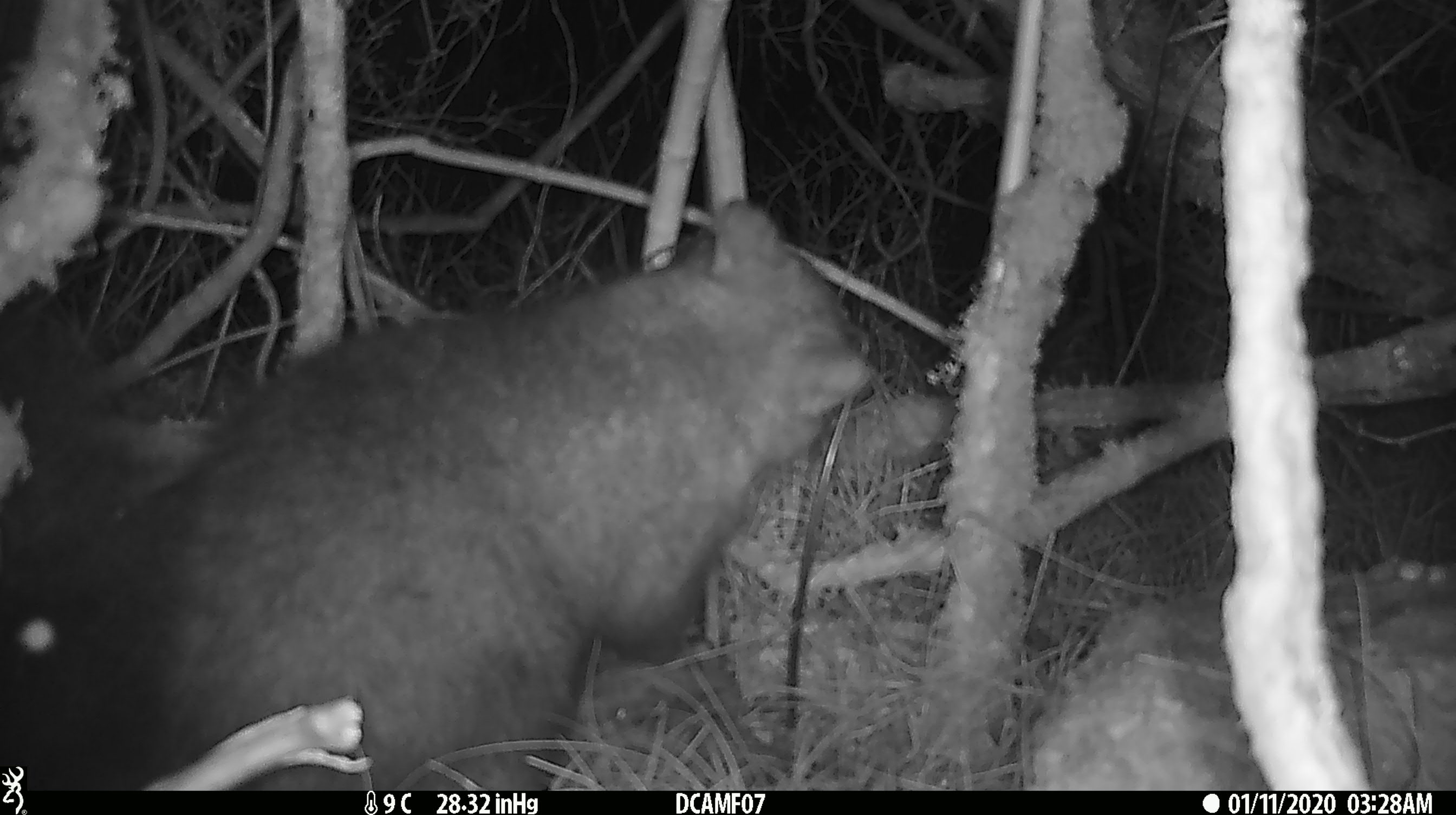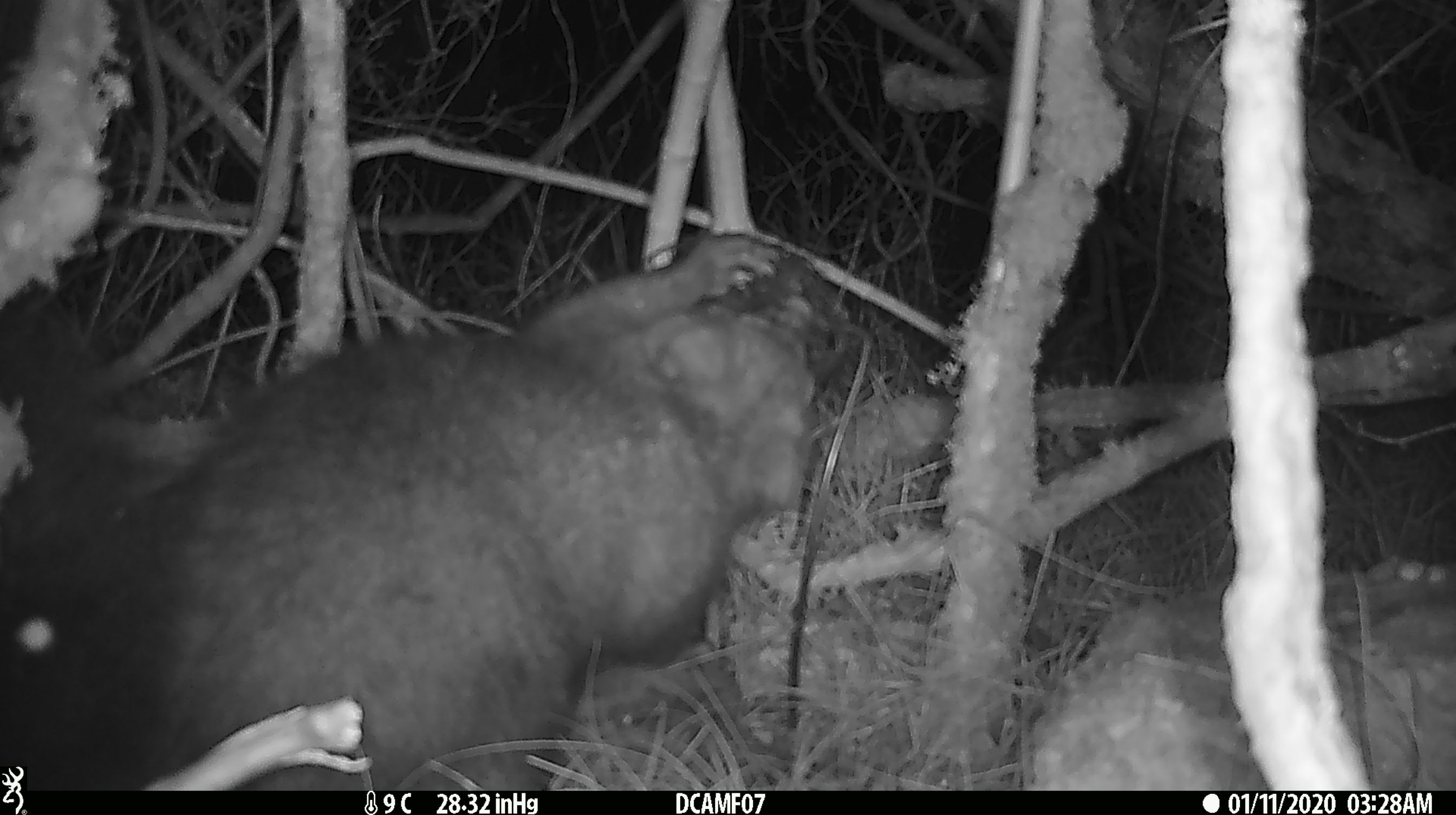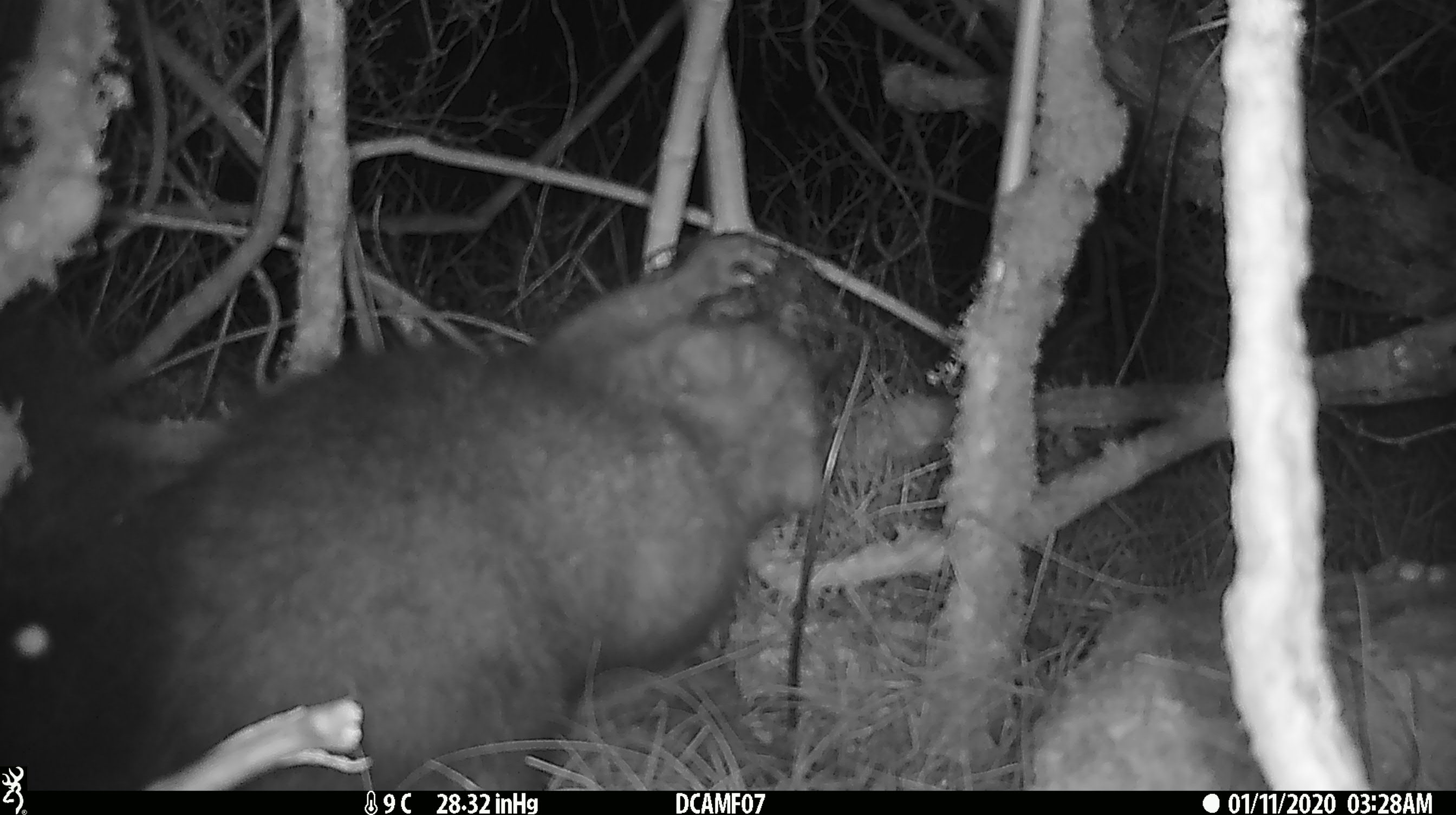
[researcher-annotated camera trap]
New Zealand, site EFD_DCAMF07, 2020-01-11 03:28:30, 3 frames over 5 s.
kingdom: Animalia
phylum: Chordata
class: Mammalia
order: Diprotodontia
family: Phalangeridae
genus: Trichosurus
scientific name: Trichosurus vulpecula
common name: common brushtail possum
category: possum